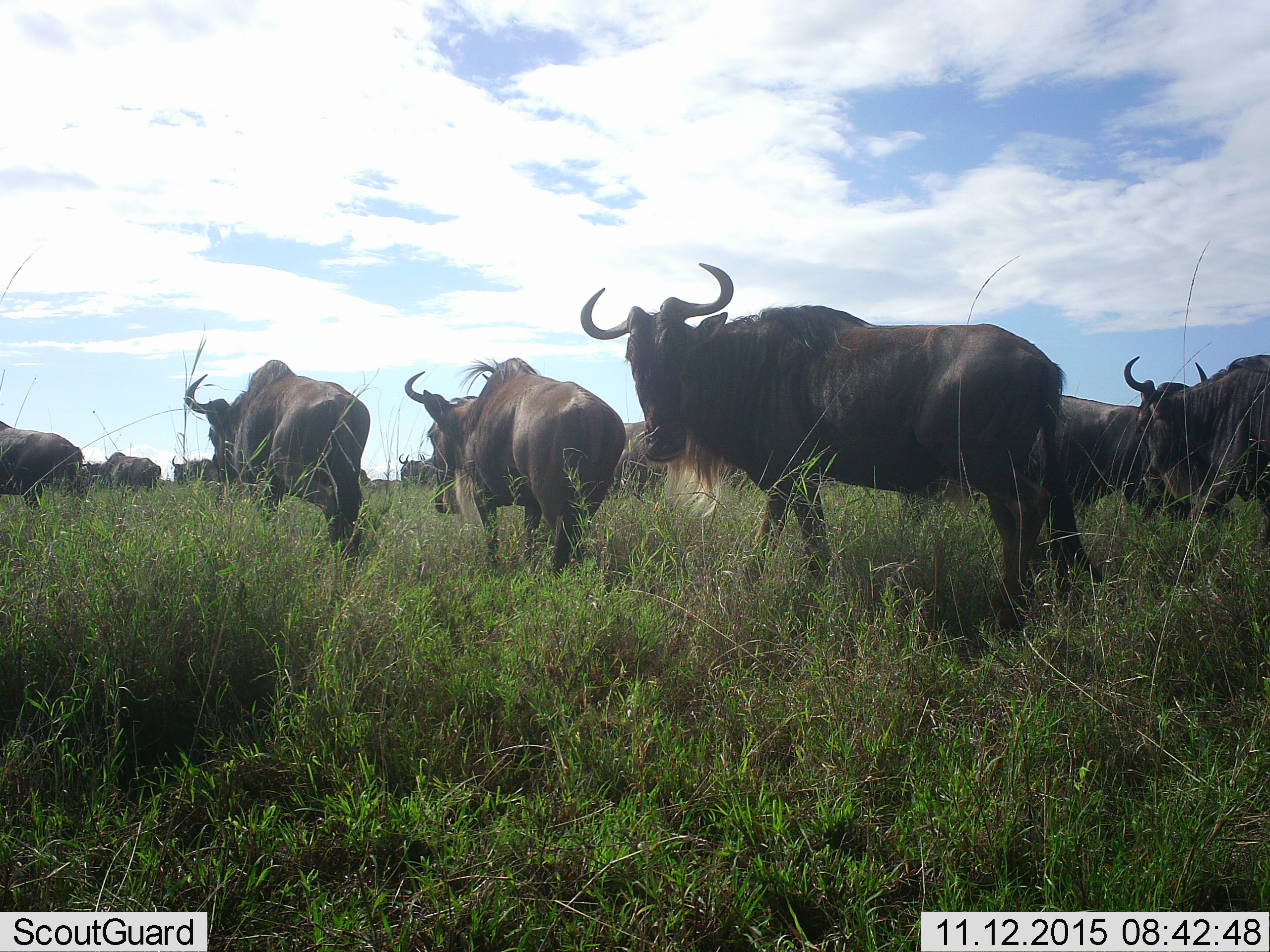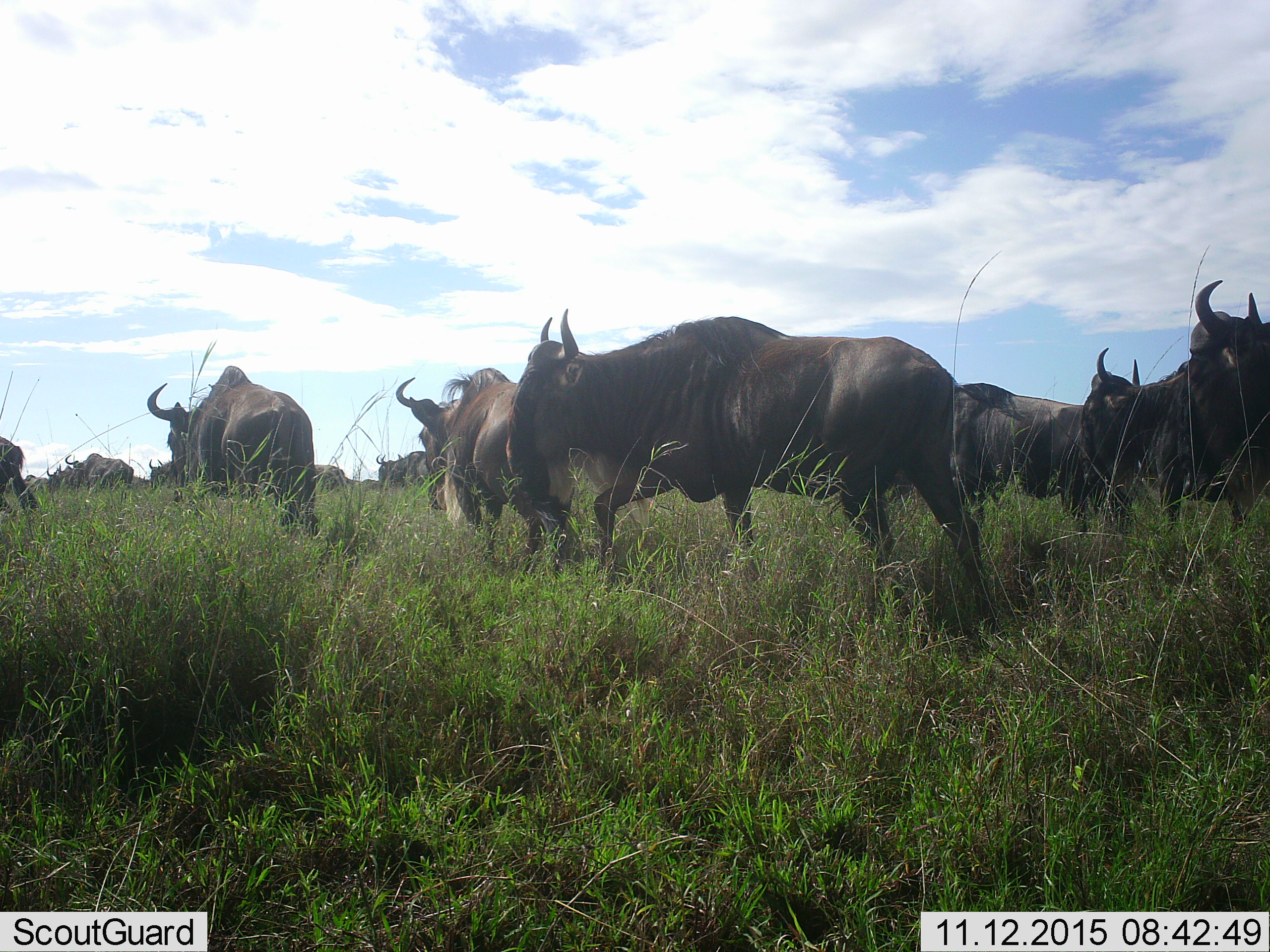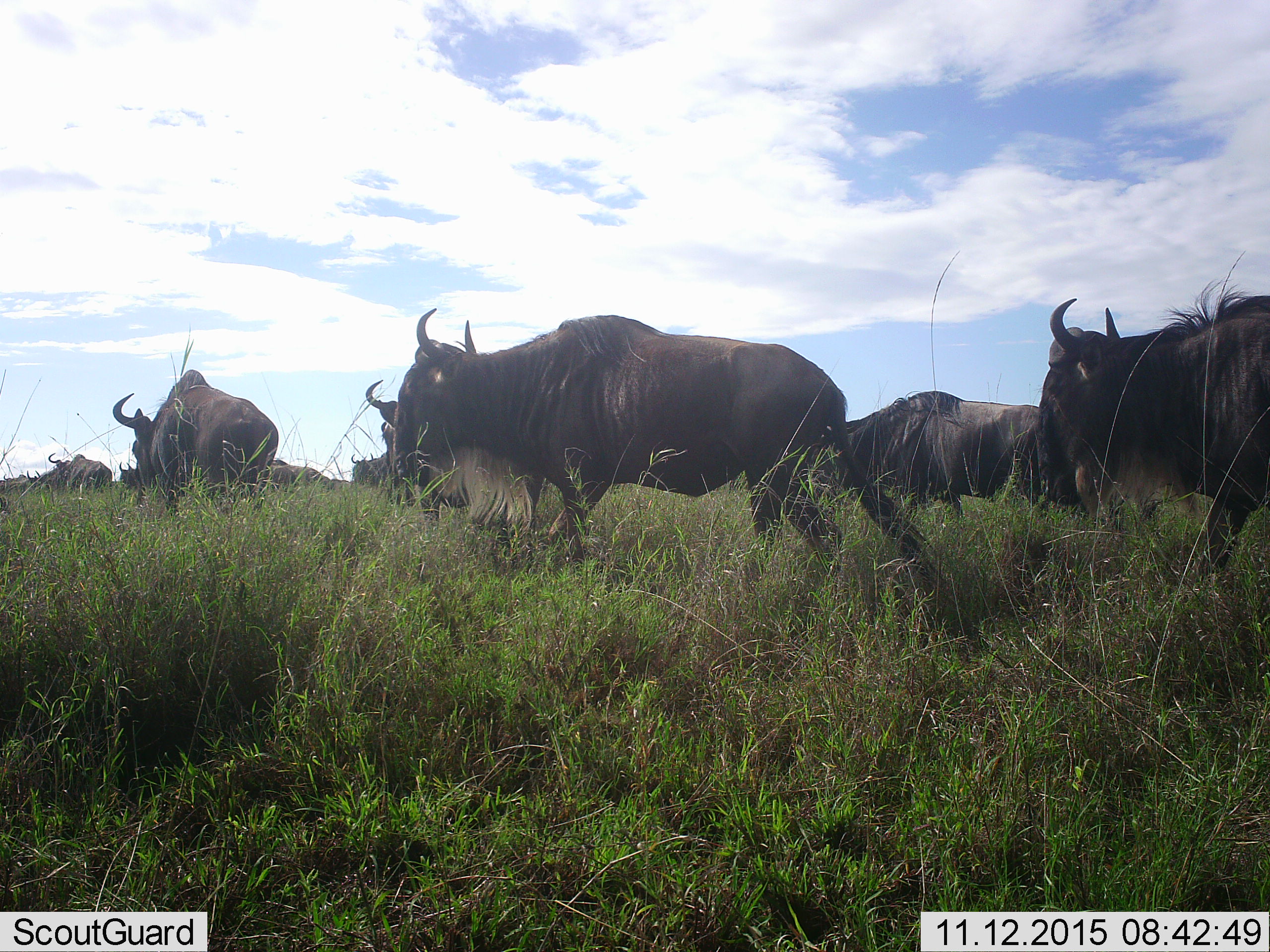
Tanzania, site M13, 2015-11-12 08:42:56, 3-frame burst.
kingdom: Animalia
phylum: Chordata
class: Mammalia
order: Artiodactyla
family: Bovidae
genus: Connochaetes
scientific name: Connochaetes taurinus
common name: blue wildebeest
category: wildebeest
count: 11-50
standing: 14%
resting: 0%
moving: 100%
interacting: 0%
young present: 0%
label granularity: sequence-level